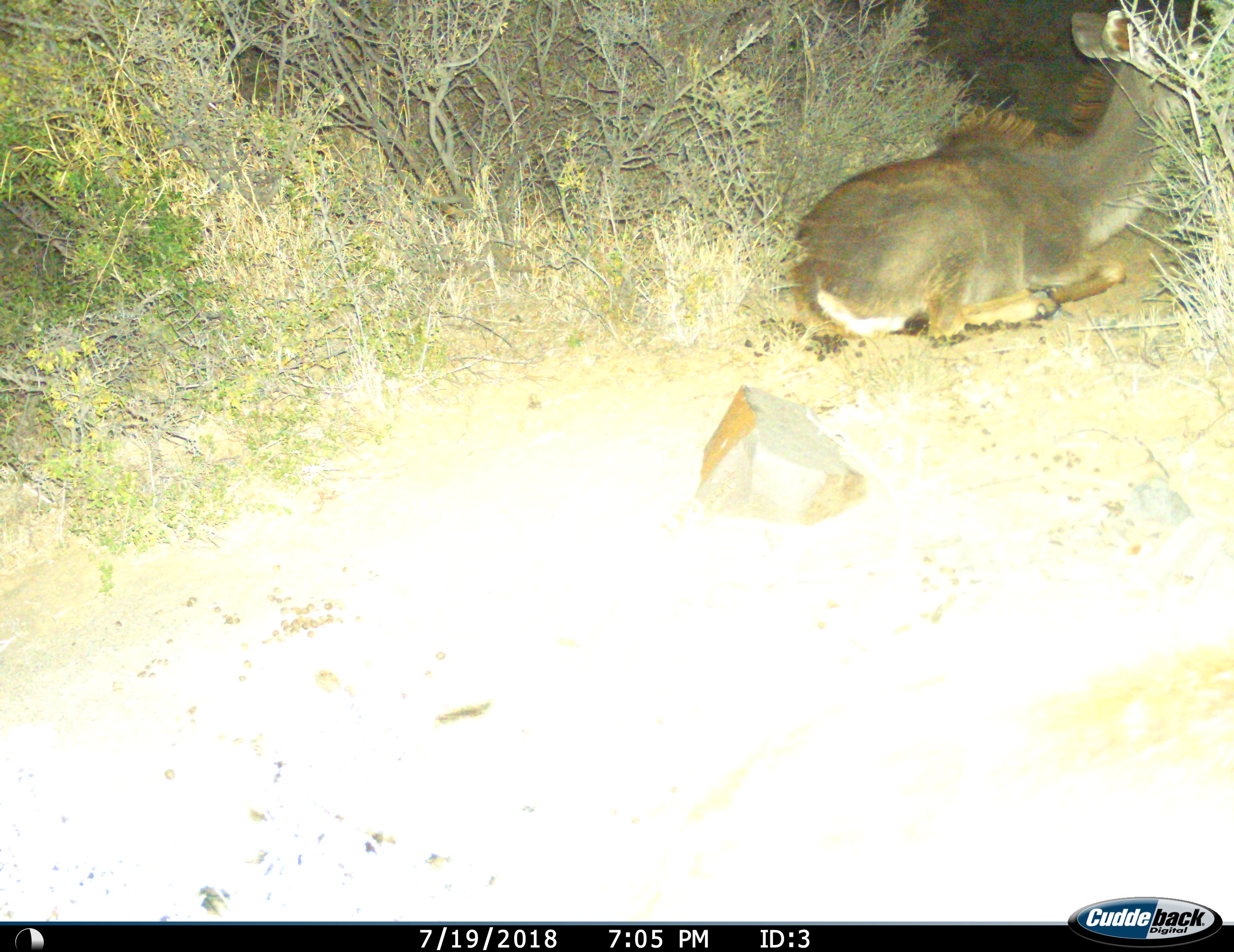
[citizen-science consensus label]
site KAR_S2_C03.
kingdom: Animalia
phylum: Chordata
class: Mammalia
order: Artiodactyla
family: Bovidae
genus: Tragelaphus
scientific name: Tragelaphus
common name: kudu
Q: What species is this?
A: Kudu (Tragelaphus).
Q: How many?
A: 1.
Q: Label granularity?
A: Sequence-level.